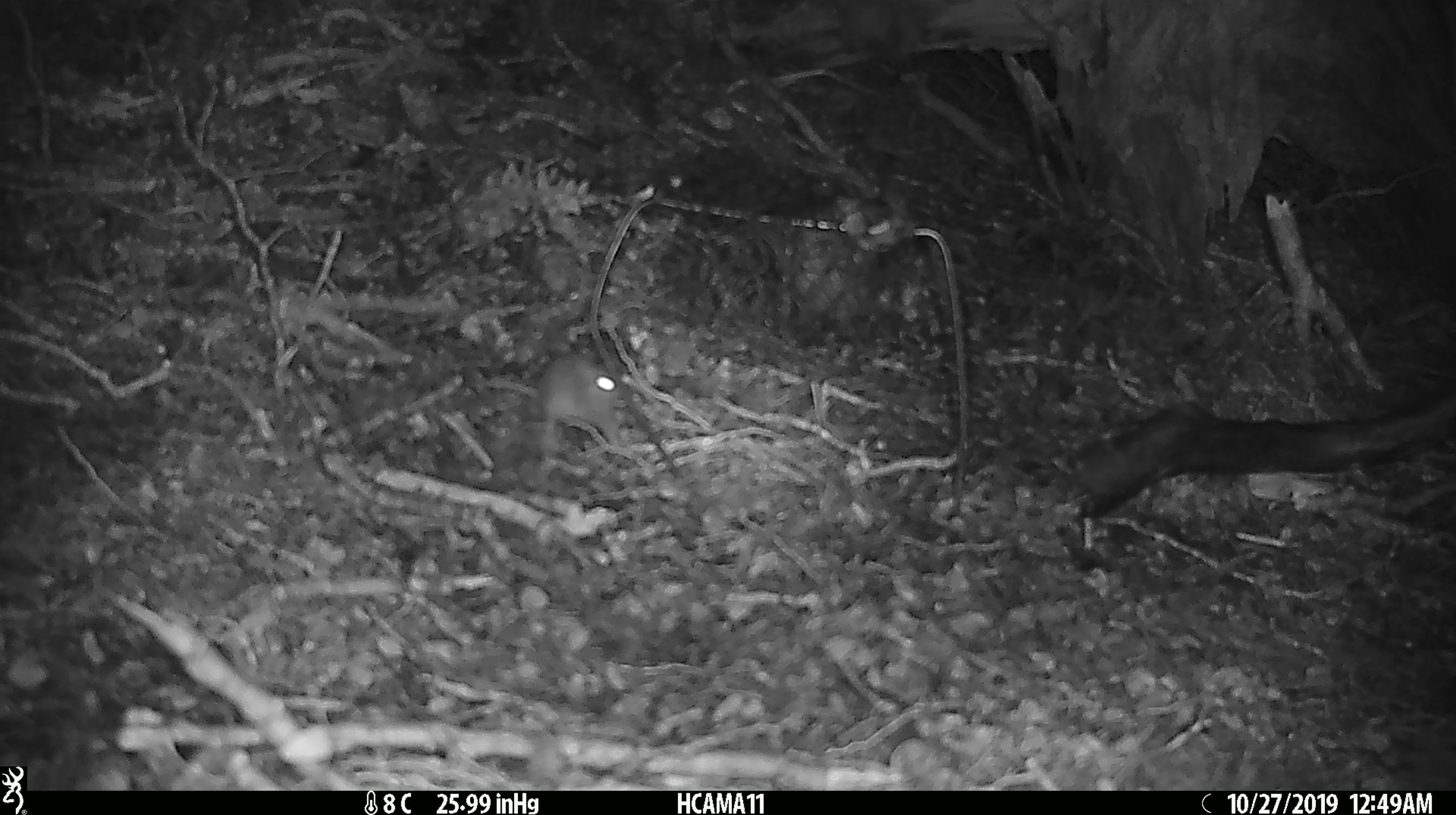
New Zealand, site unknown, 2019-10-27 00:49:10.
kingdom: Animalia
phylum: Chordata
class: Mammalia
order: Rodentia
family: Muridae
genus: Mus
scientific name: Mus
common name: mouse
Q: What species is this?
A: Mouse (Mus).